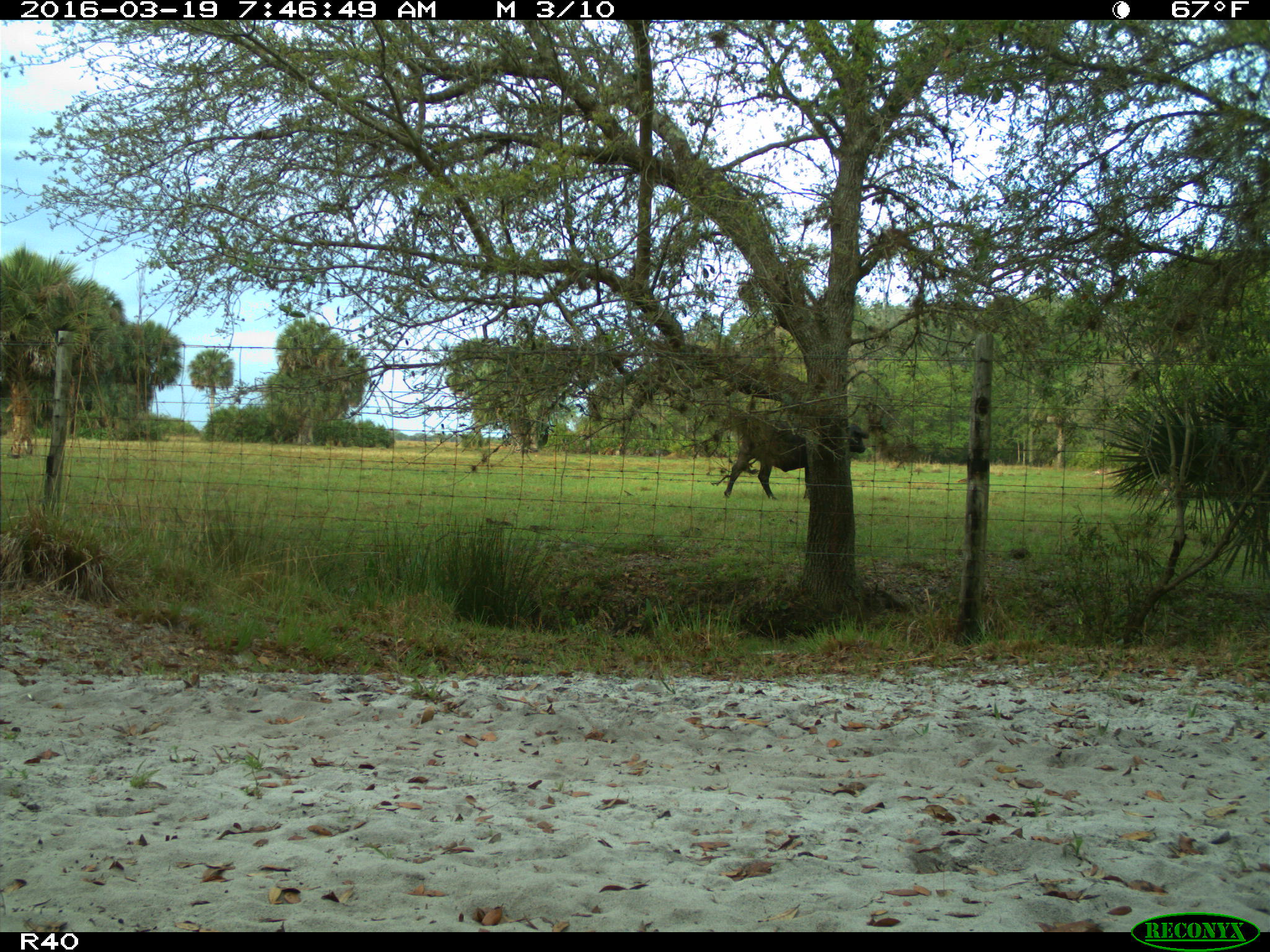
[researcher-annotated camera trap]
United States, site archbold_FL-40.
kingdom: Animalia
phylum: Chordata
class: Mammalia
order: Artiodactyla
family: Bovidae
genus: Bos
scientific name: Bos taurus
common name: domestic cow